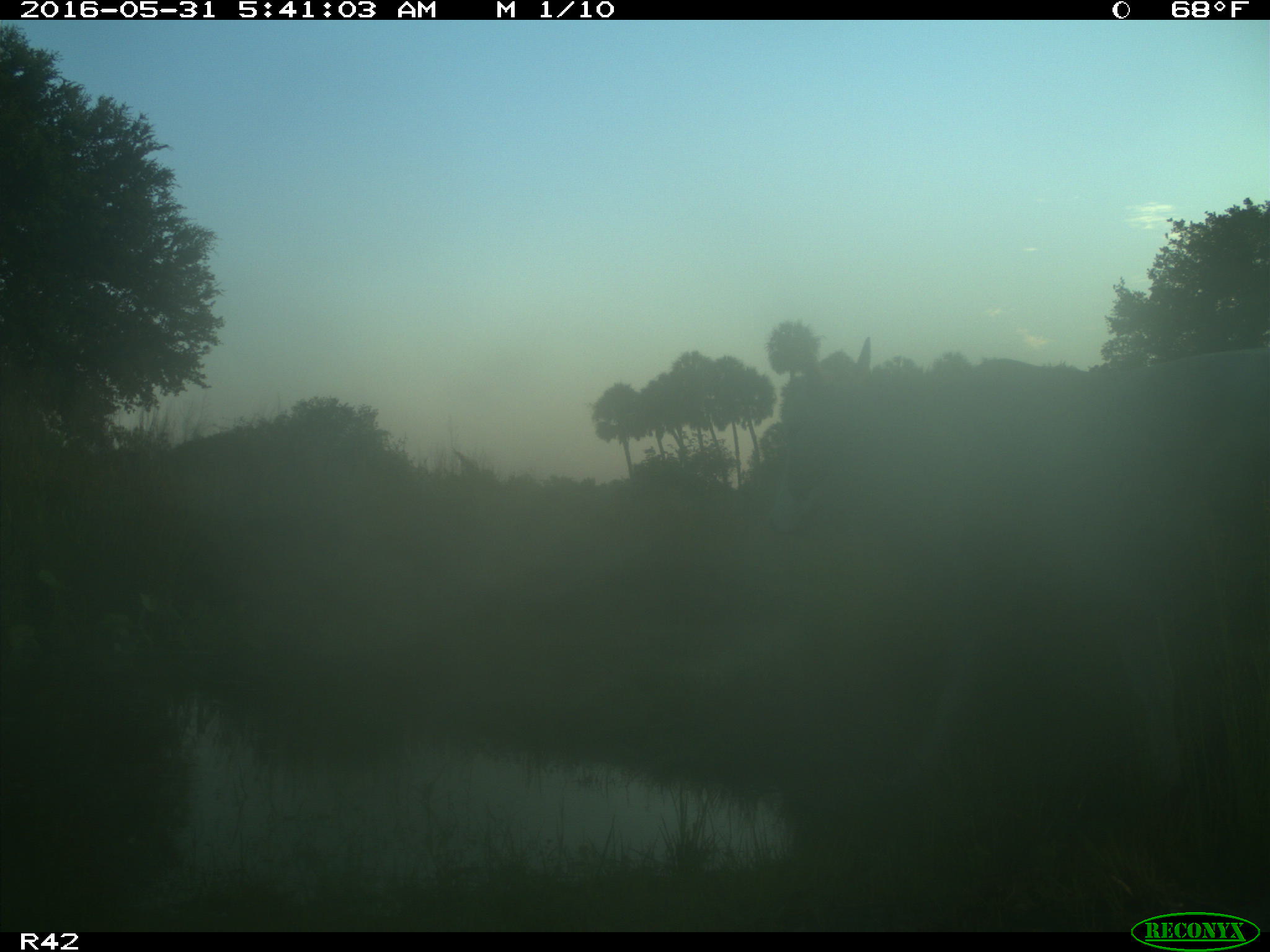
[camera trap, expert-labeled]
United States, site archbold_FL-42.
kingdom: Animalia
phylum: Chordata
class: Mammalia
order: Artiodactyla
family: Bovidae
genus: Bos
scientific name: Bos taurus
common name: domestic cow